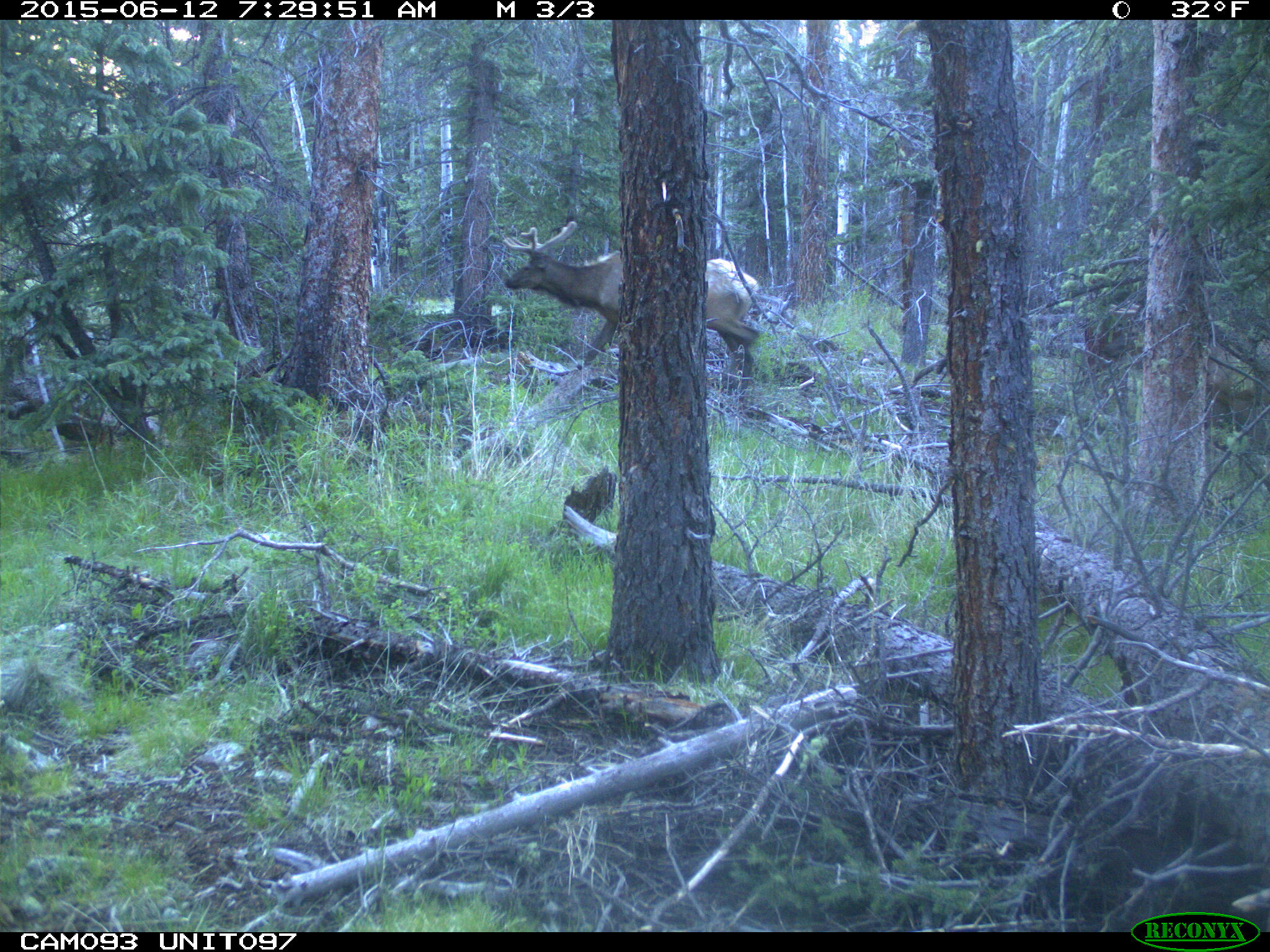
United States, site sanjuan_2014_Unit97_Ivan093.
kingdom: Animalia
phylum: Chordata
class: Mammalia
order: Artiodactyla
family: Cervidae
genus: Cervus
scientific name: Cervus elaphus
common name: red deer